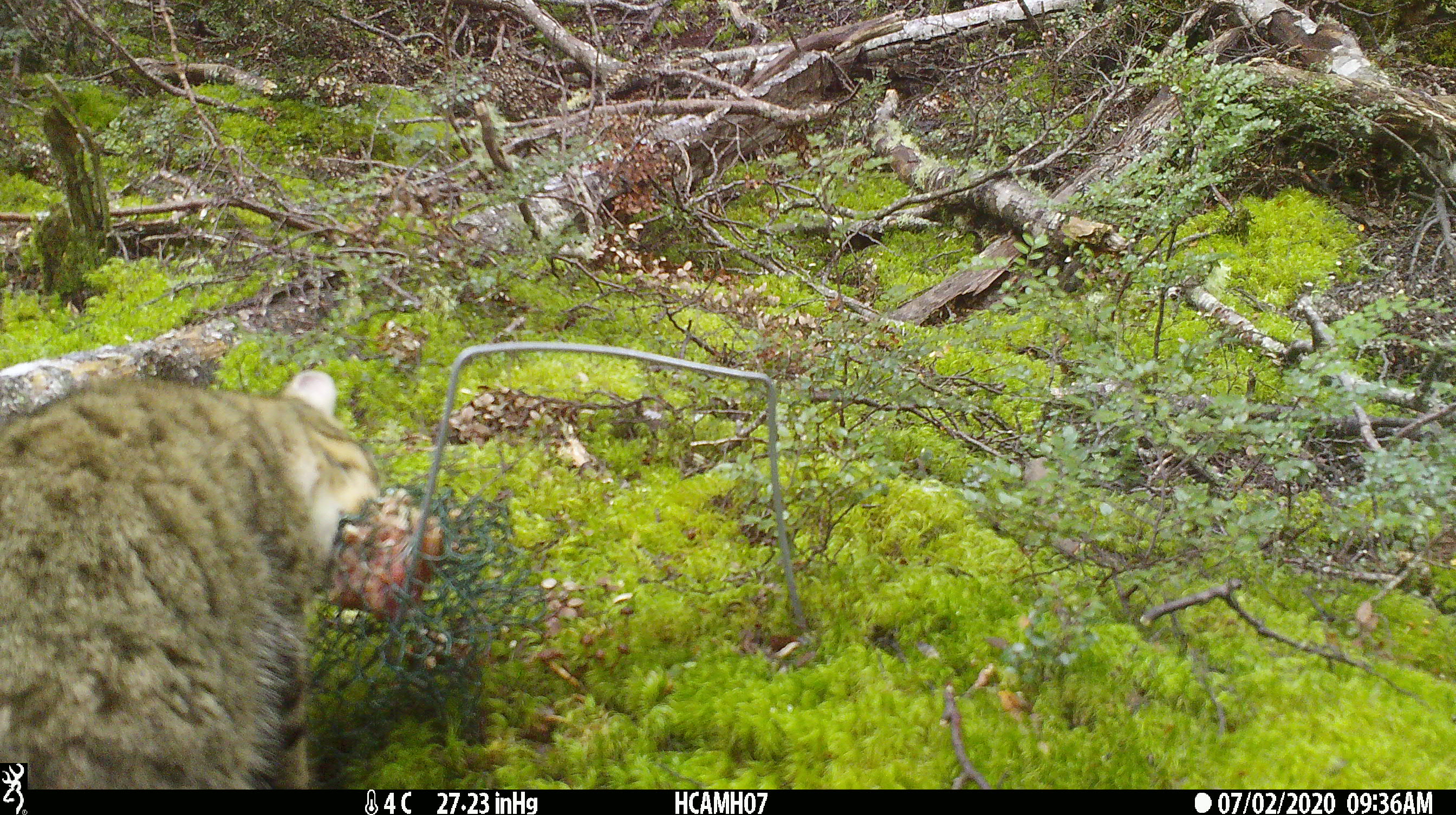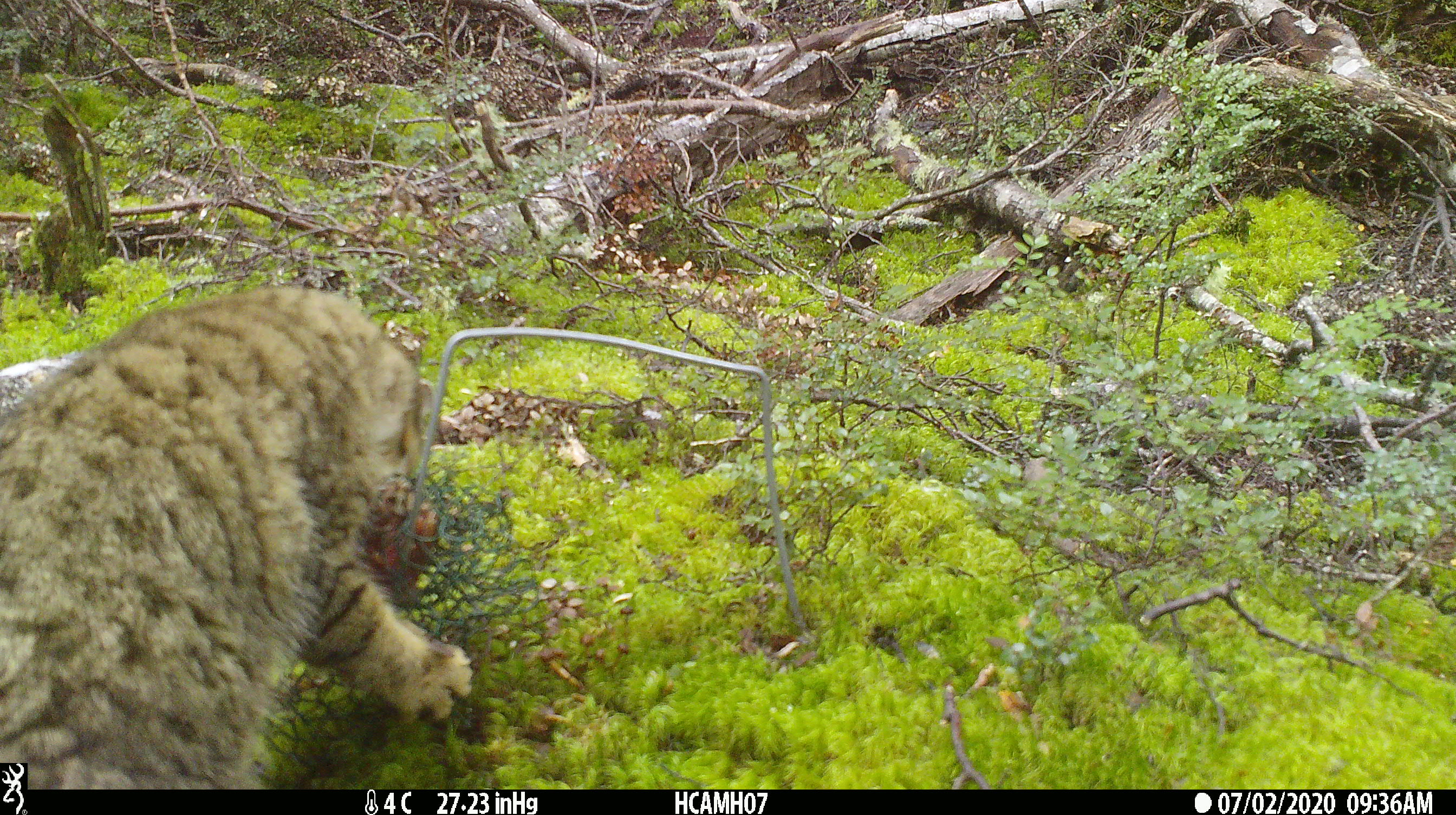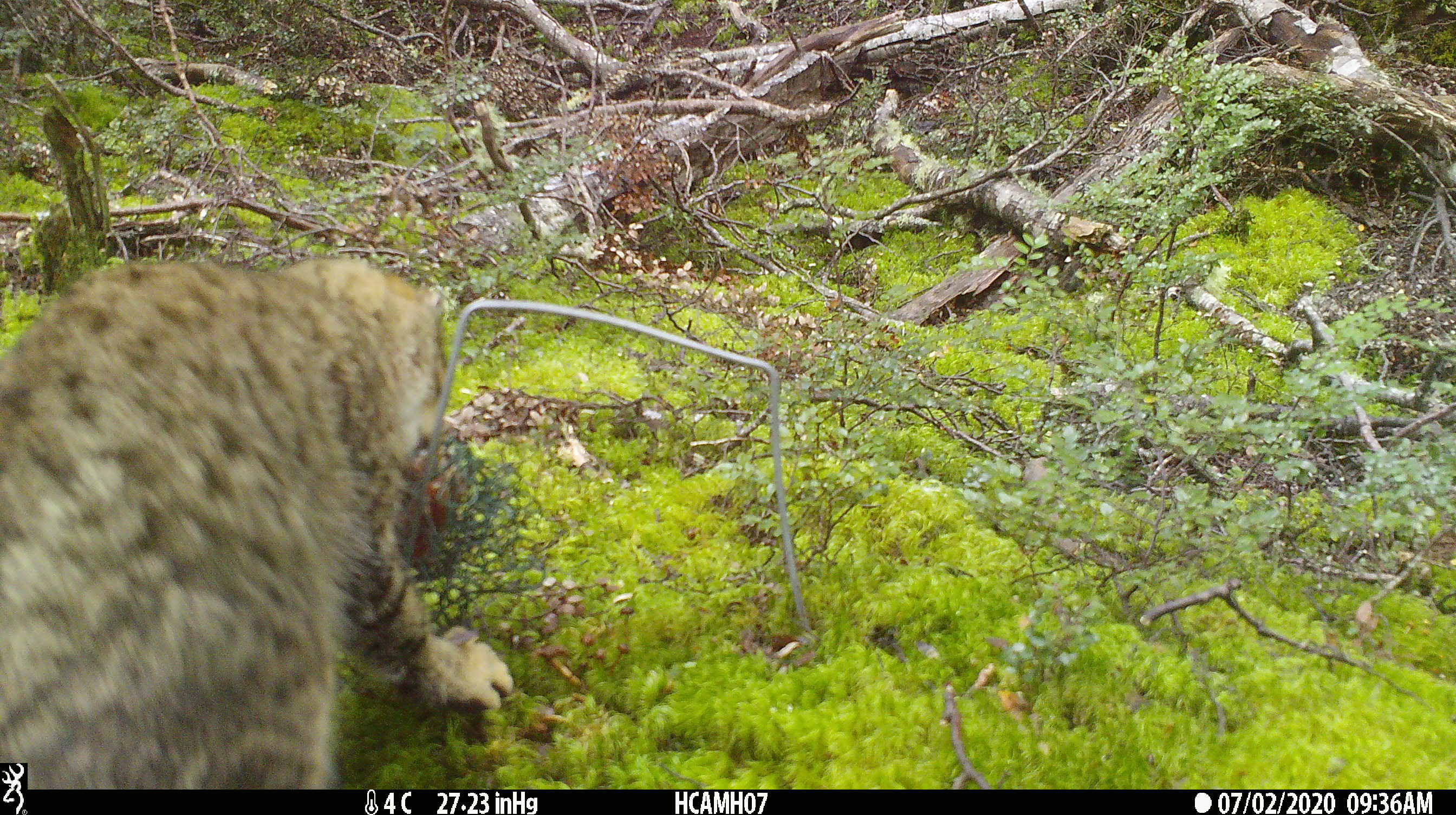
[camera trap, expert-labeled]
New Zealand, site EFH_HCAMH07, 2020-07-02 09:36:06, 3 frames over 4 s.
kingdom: Animalia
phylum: Chordata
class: Mammalia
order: Carnivora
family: Felidae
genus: Felis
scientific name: Felis catus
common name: domestic cat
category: cat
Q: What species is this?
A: Cat (domestic cat) (Felis catus).